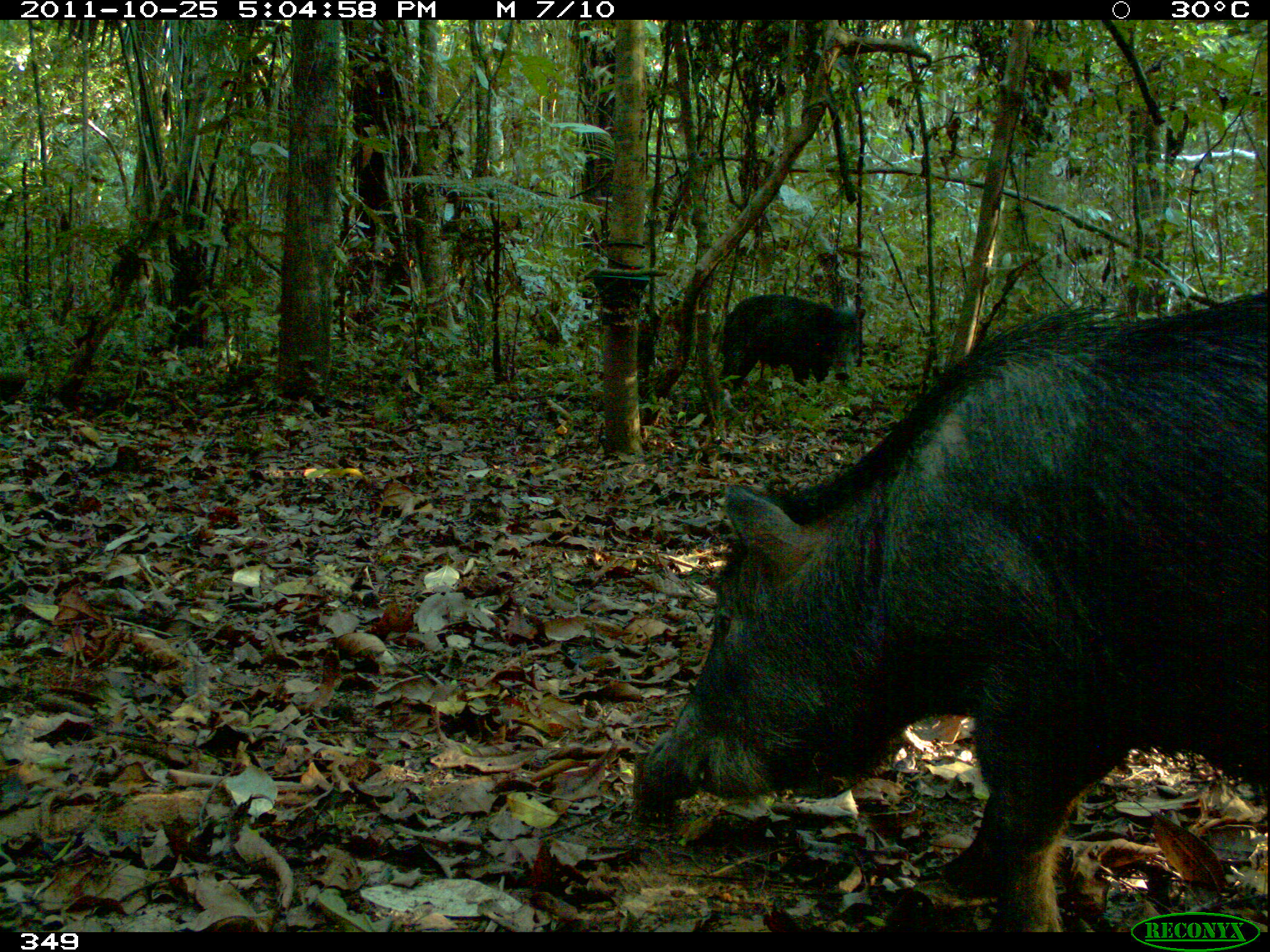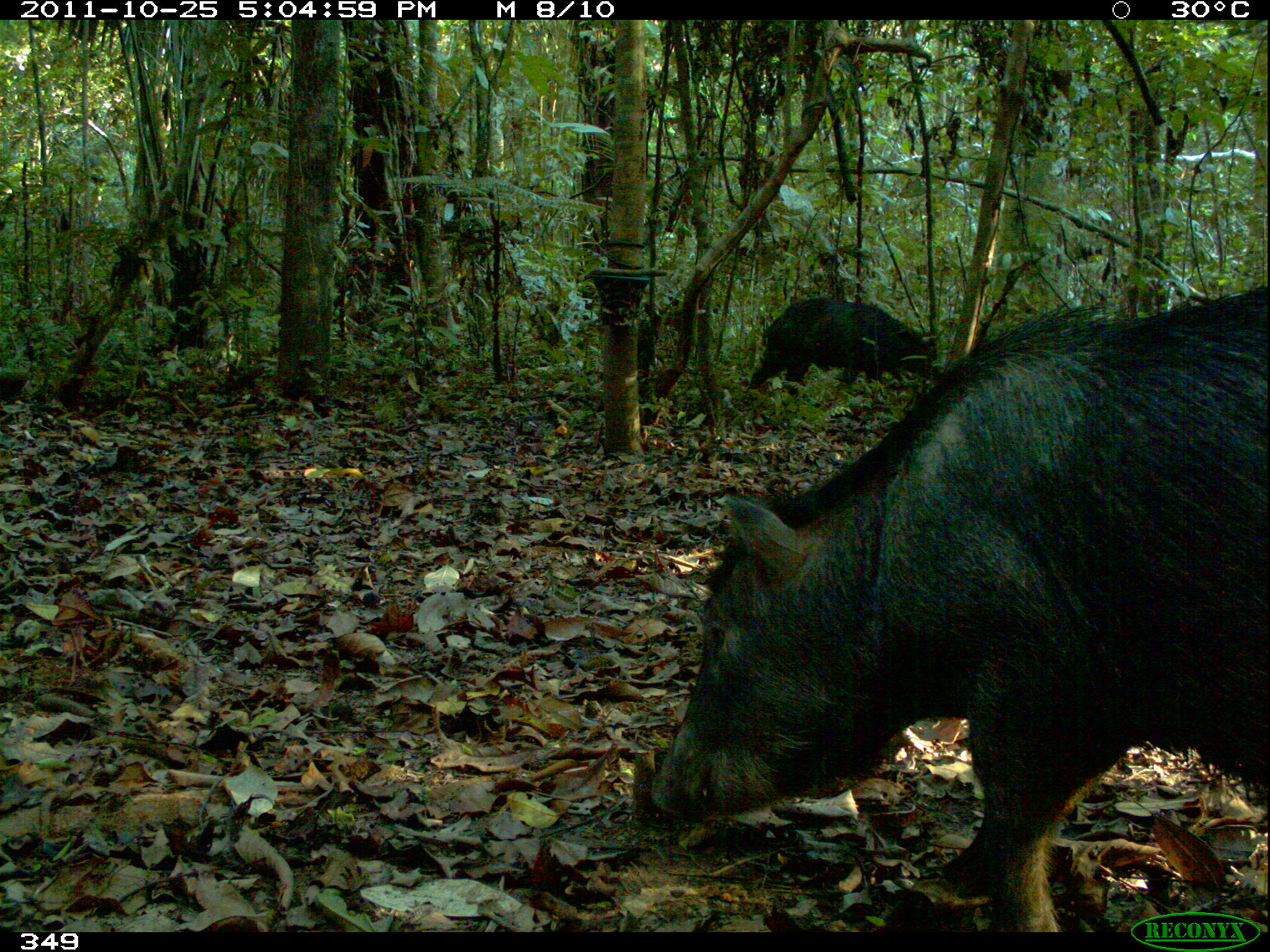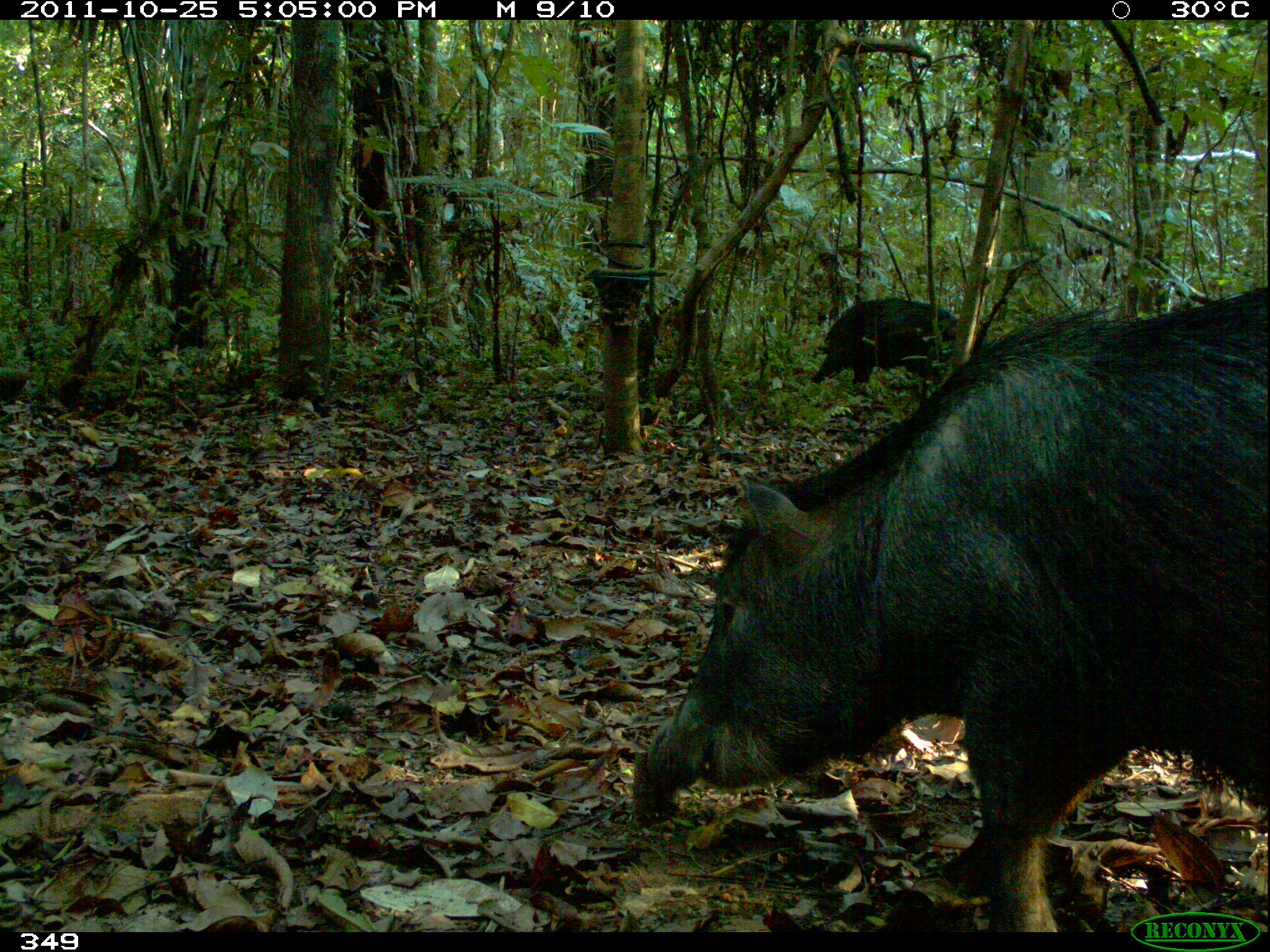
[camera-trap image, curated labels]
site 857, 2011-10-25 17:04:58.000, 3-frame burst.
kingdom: Animalia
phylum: Chordata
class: Mammalia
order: Artiodactyla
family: Tayassuidae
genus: Tayassu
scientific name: Tayassu pecari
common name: white-lipped peccary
Tayassu pecari (white-lipped peccary).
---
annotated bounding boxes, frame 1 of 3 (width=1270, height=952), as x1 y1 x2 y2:
tayassu pecari: 632 287 1267 931; 715 293 861 394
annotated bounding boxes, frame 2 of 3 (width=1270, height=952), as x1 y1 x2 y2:
tayassu pecari: 646 281 1267 932; 748 295 937 392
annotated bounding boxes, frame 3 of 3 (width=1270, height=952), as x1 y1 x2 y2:
tayassu pecari: 626 278 1266 928; 811 295 967 393